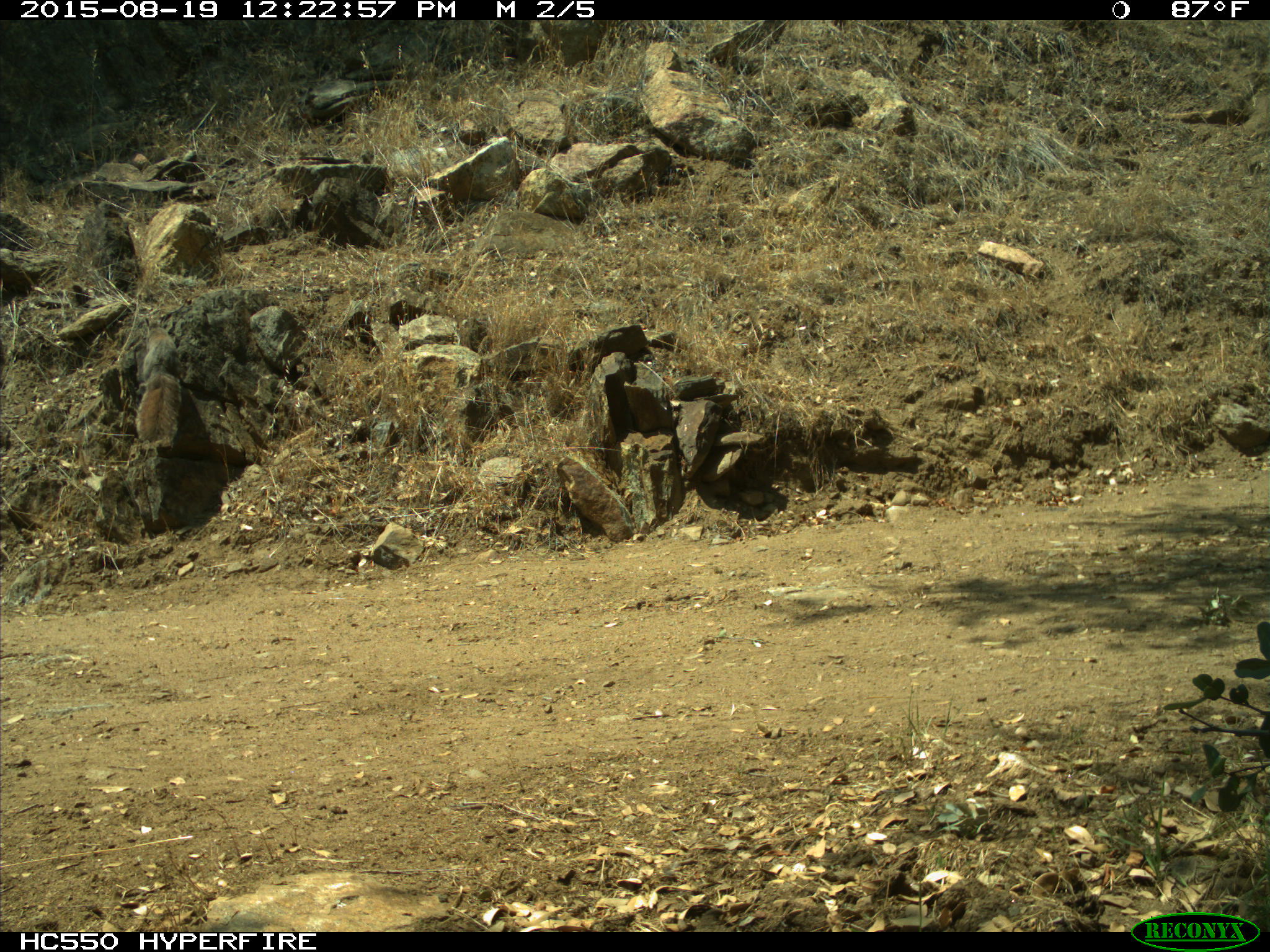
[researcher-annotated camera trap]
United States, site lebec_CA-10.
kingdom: Animalia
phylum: Chordata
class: Mammalia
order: Rodentia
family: Sciuridae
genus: Sciurus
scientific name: Sciurus carolinensis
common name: eastern gray squirrel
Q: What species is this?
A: Sciurus carolinensis (eastern gray squirrel).